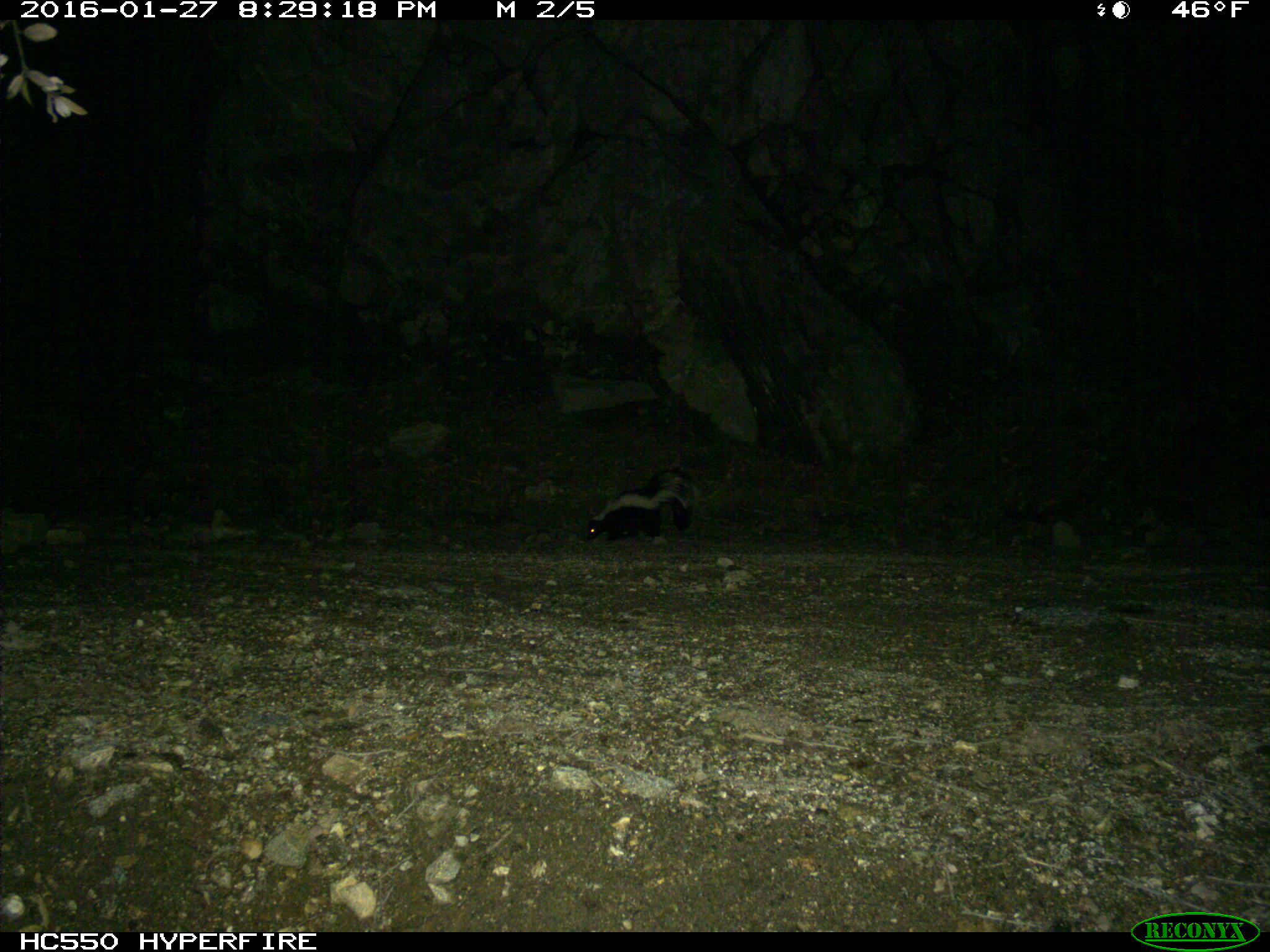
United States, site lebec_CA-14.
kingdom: Animalia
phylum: Chordata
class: Mammalia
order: Carnivora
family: Mephitidae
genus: Mephitis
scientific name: Mephitis mephitis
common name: striped skunk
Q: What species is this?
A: Mephitis mephitis (striped skunk).